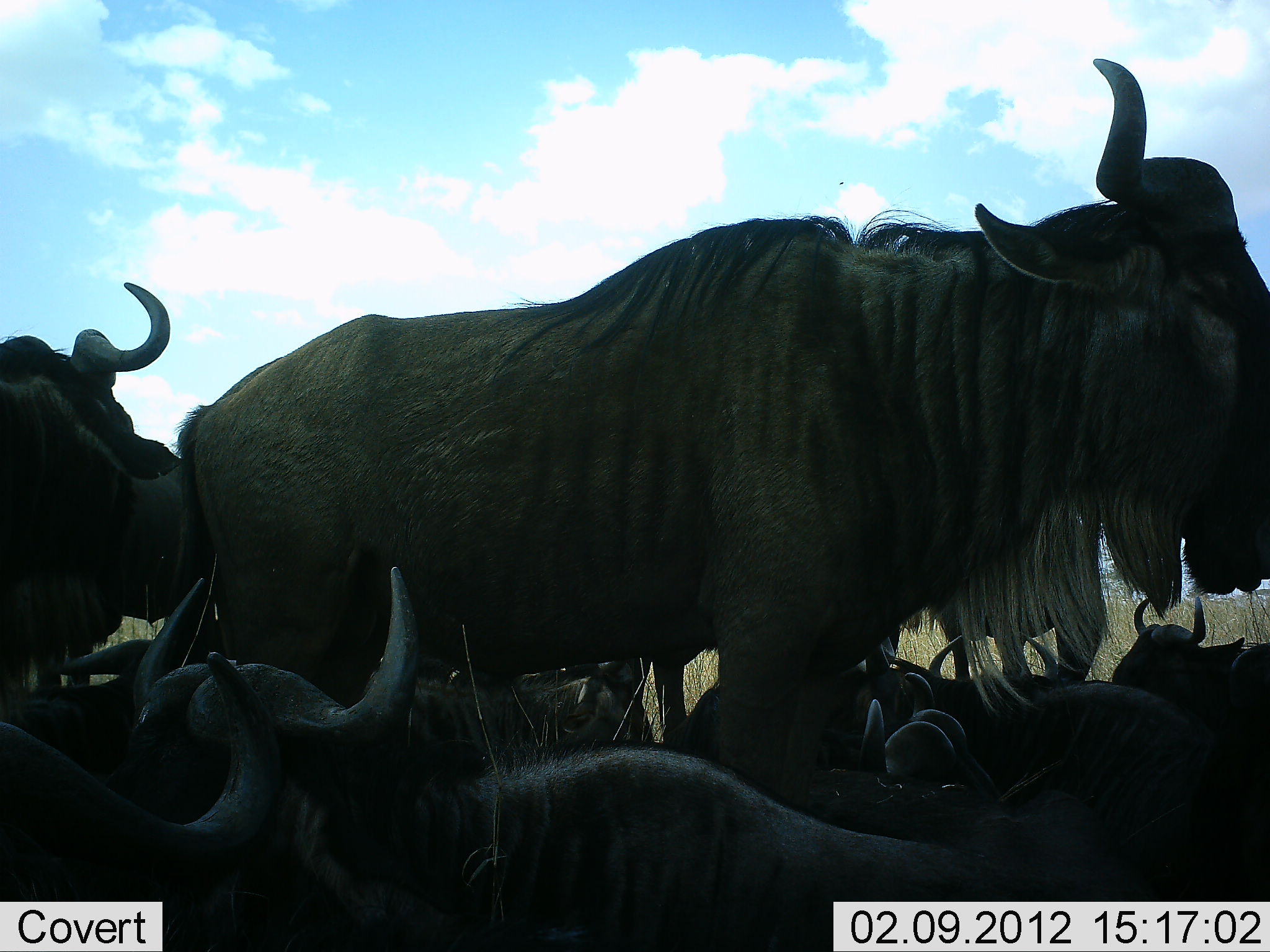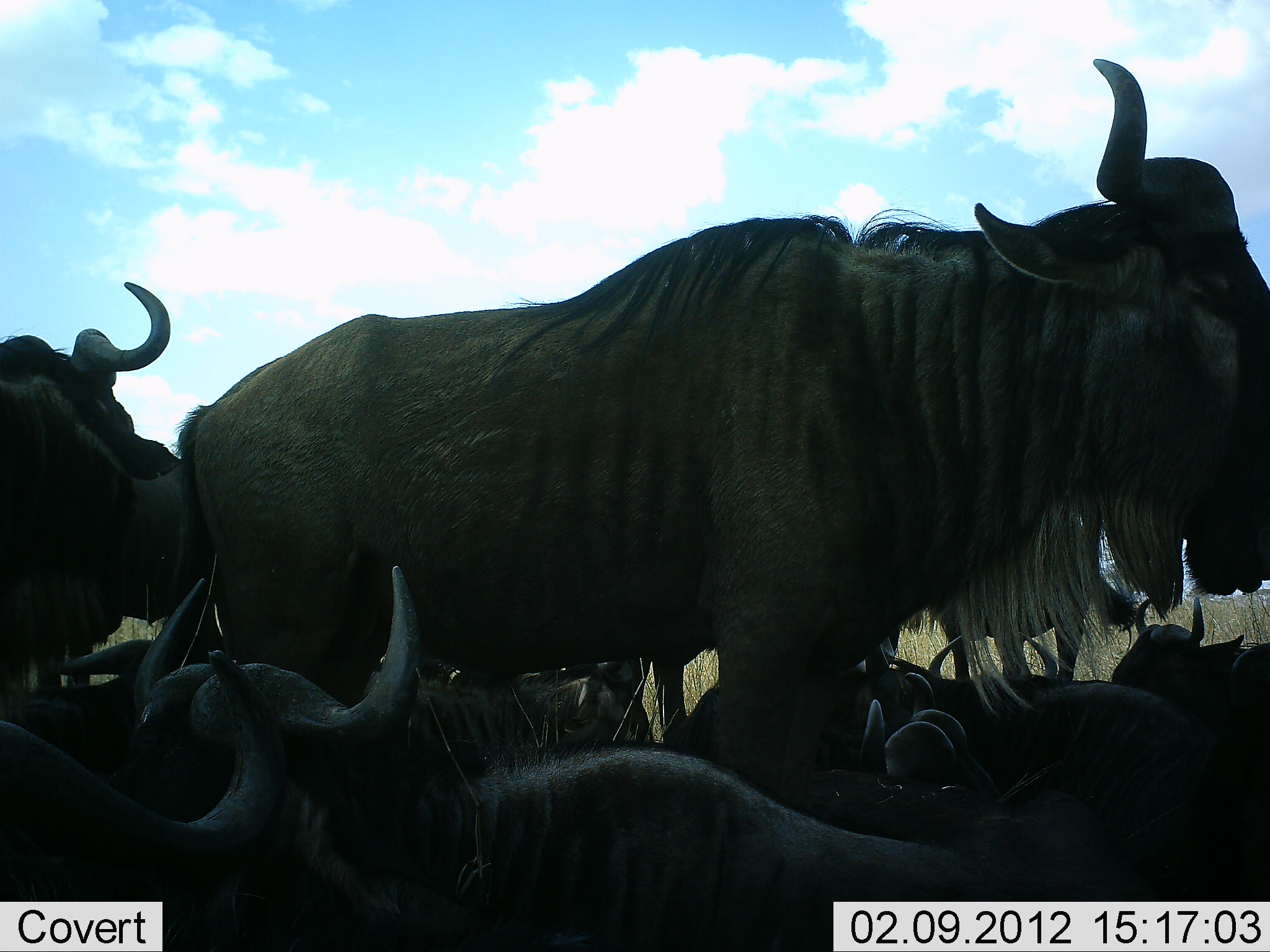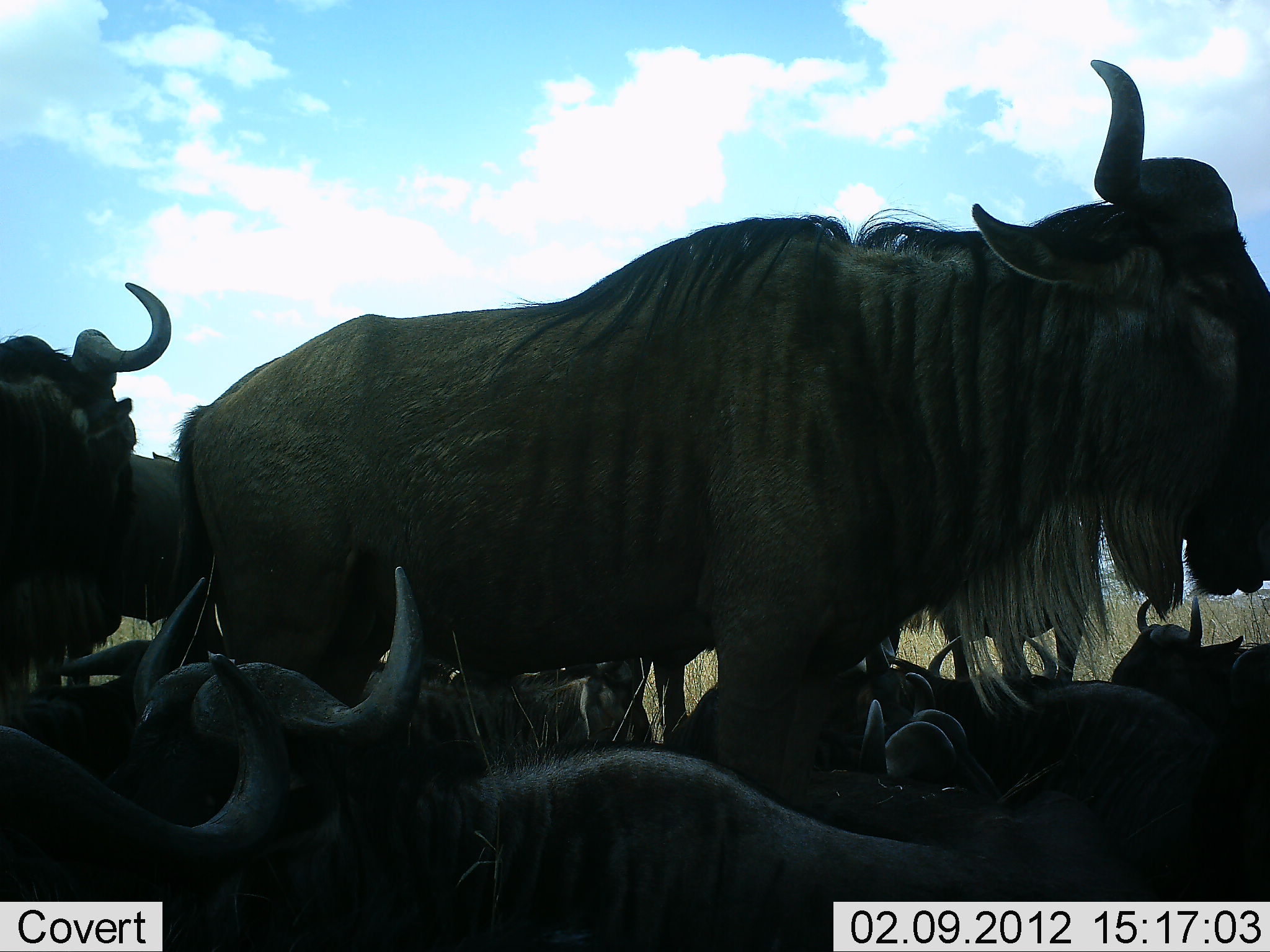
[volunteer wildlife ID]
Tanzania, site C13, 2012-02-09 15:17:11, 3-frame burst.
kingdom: Animalia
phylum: Chordata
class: Mammalia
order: Artiodactyla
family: Bovidae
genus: Connochaetes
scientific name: Connochaetes taurinus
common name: blue wildebeest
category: wildebeest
Wildebeest (blue wildebeest) (Connochaetes taurinus), count 11-50. Behavior (volunteer vote fractions): standing 84%, resting 89%, moving 5%, interacting 5%. Young present (vote fraction): 0%. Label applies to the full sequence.